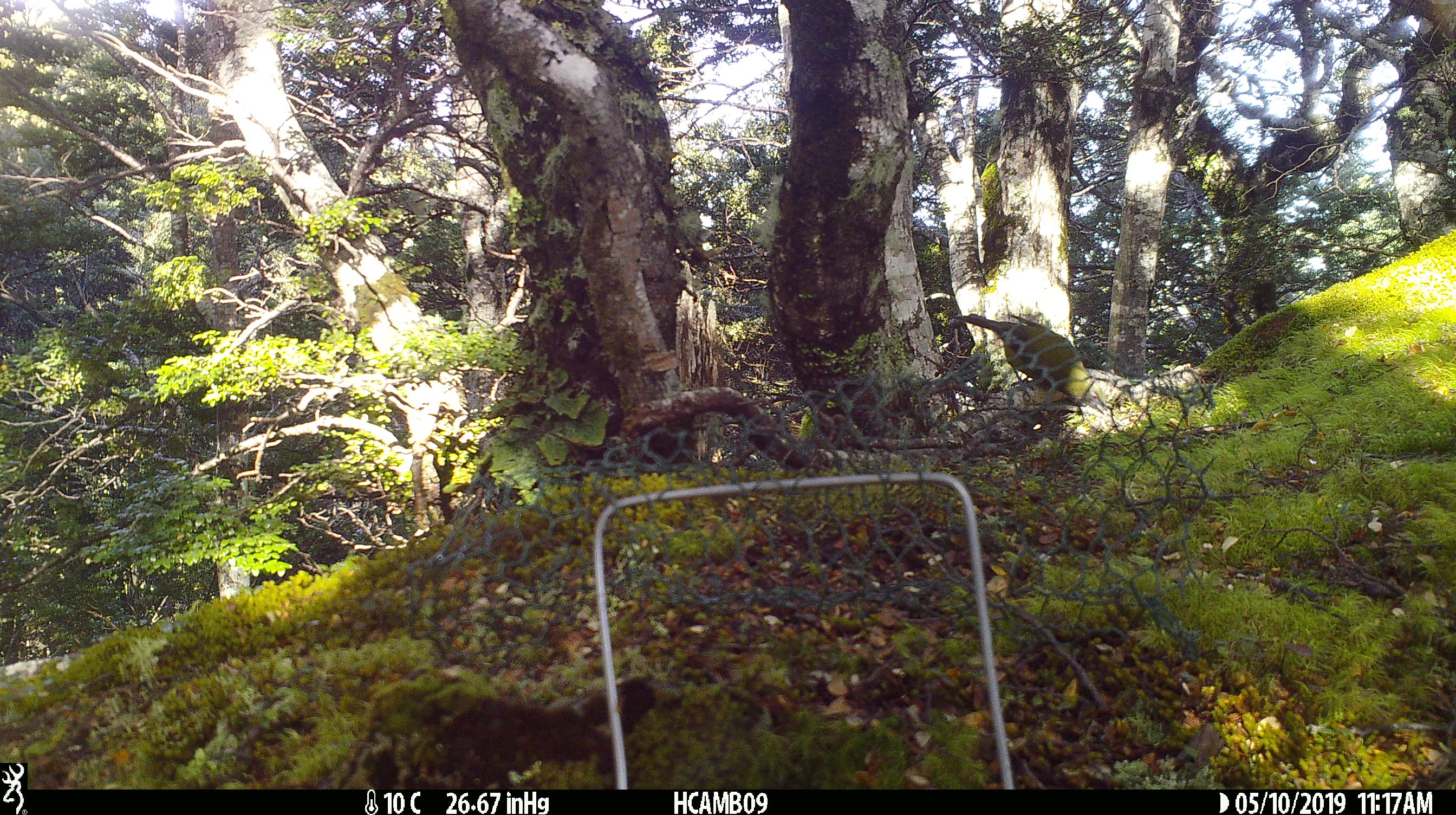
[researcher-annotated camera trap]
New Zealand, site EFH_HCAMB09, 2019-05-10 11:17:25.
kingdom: Animalia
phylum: Chordata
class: Aves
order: Passeriformes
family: Meliphagidae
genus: Anthornis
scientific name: Anthornis melanura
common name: new zealand bellbird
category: bellbird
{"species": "bellbird (new zealand bellbird) (Anthornis melanura)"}